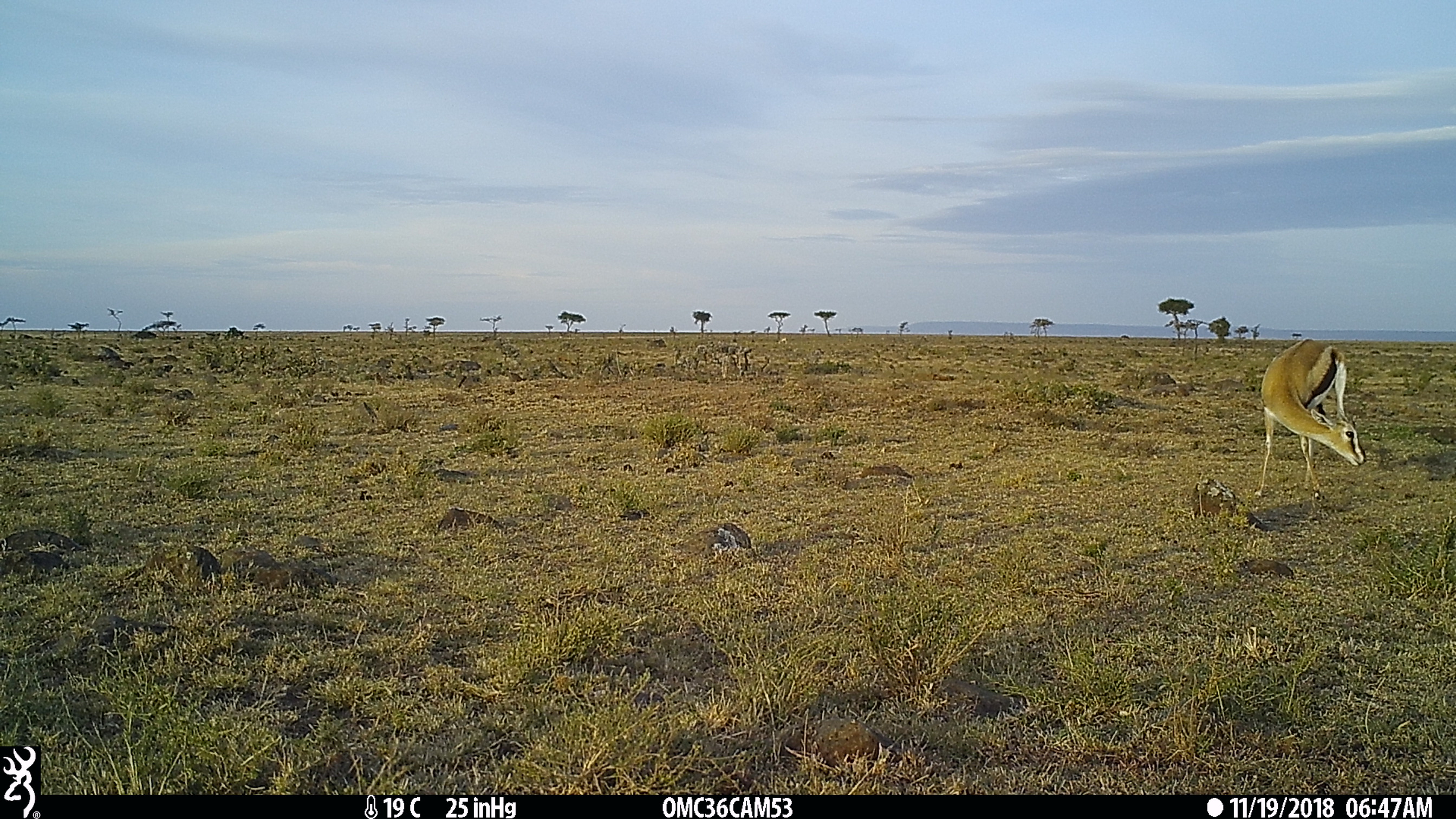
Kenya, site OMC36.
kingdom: Animalia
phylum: Chordata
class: Mammalia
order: Artiodactyla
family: Bovidae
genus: Eudorcas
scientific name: Eudorcas thomsonii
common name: thomon's gazelle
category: gazelle thomsons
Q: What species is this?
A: Gazelle thomsons (thomon's gazelle) (Eudorcas thomsonii).